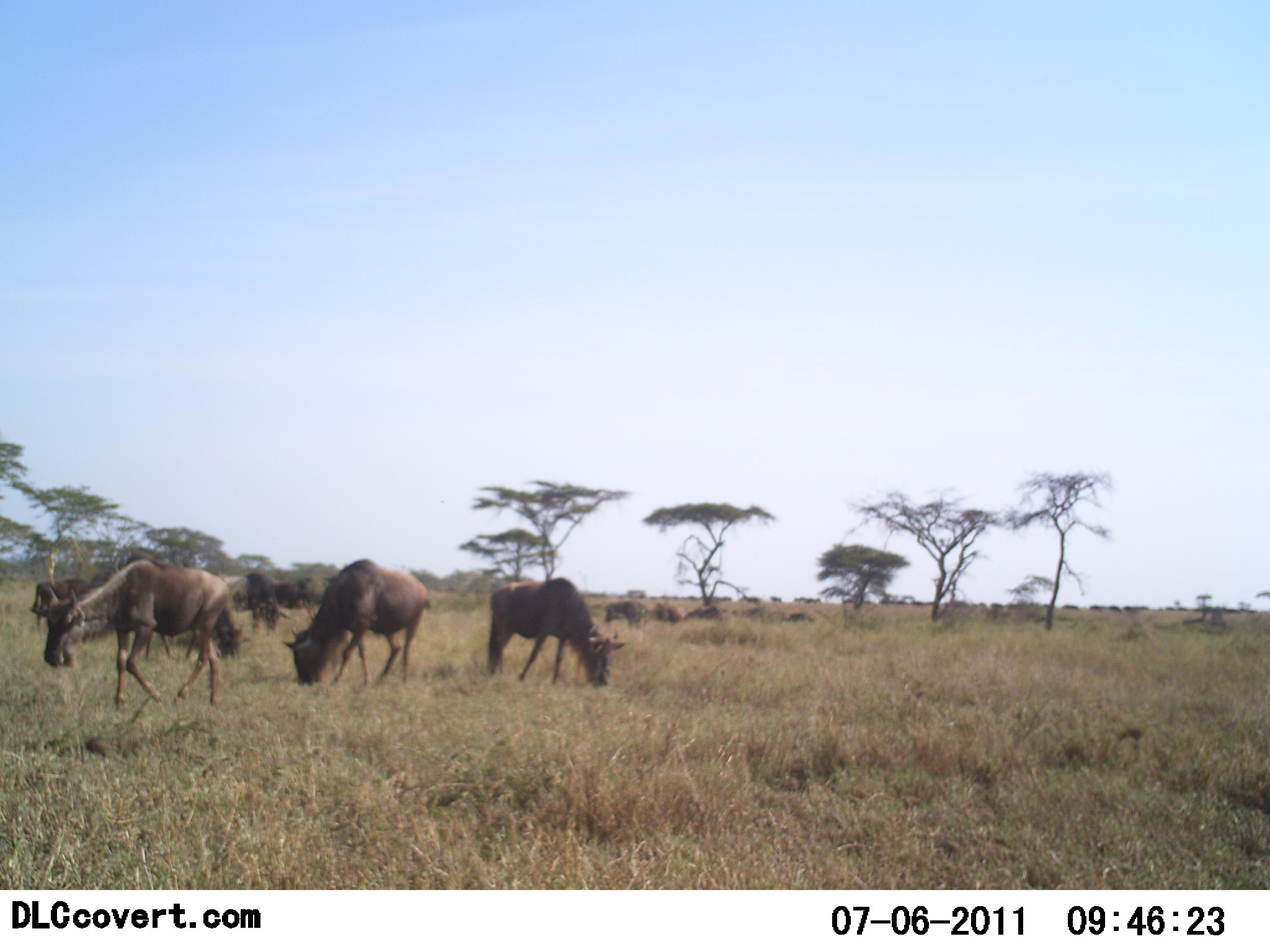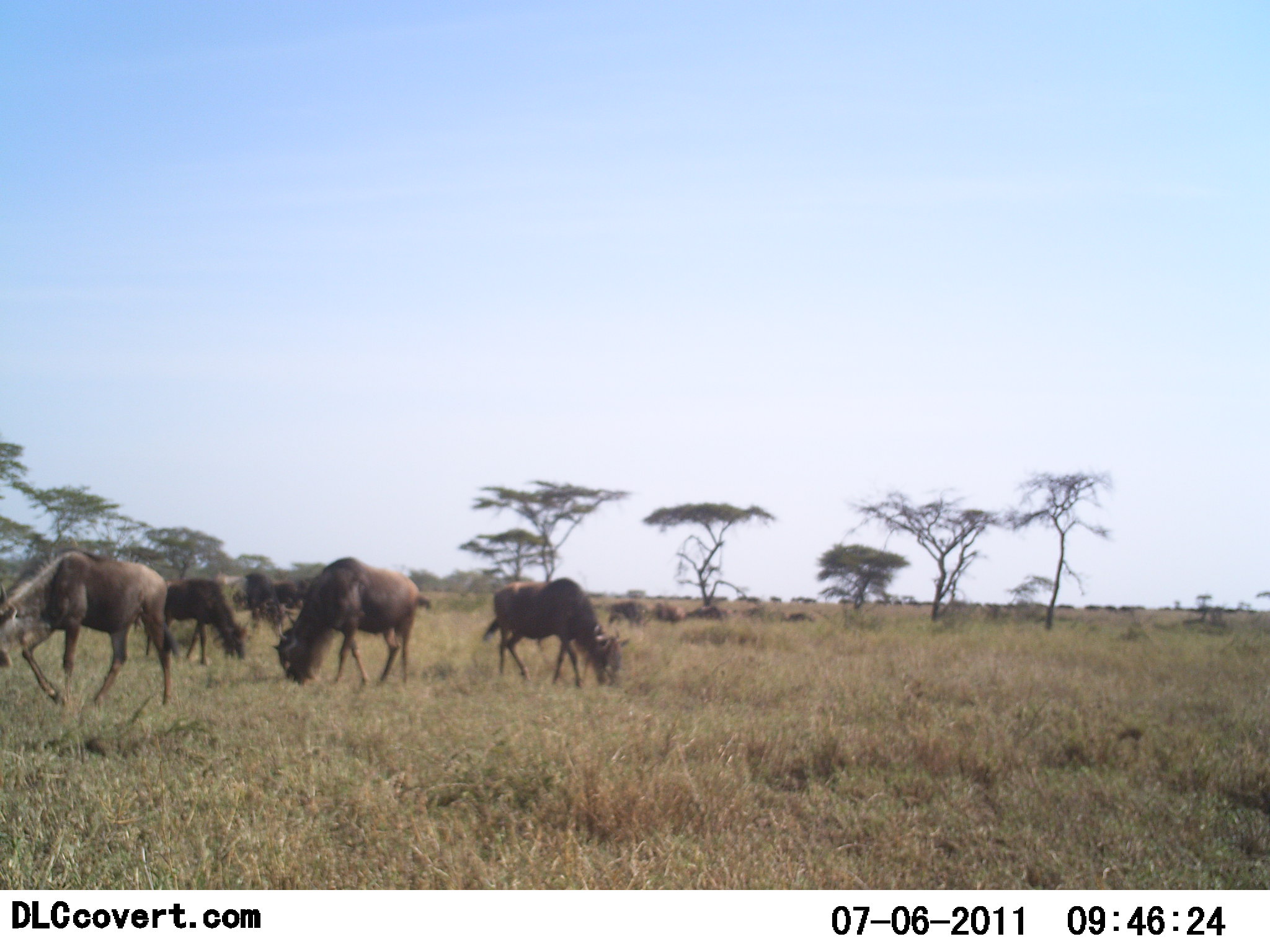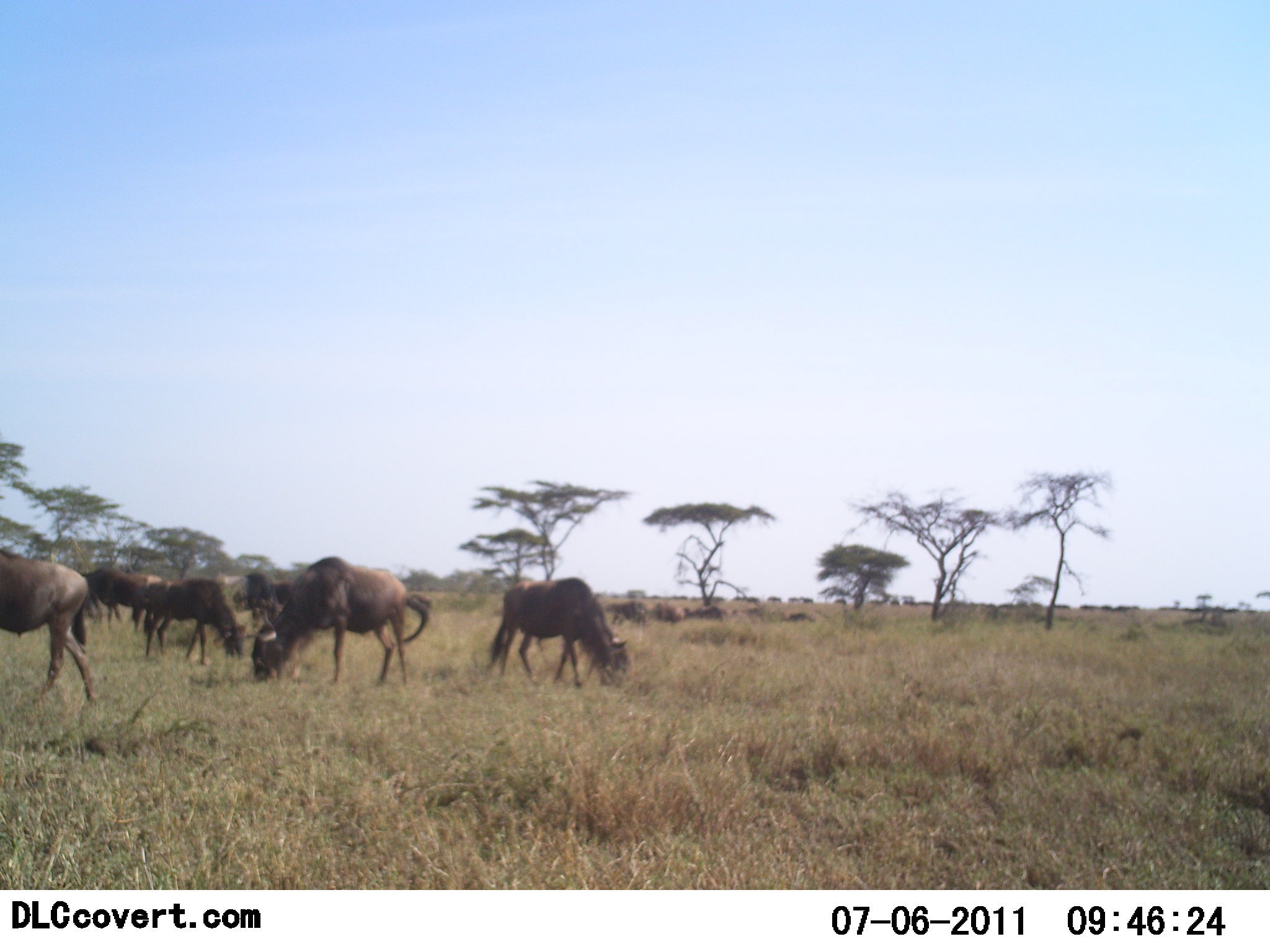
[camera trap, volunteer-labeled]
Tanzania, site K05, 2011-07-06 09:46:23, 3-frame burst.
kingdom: Animalia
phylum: Chordata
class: Mammalia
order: Artiodactyla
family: Bovidae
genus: Connochaetes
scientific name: Connochaetes taurinus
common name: blue wildebeest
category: wildebeest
Wildebeest (blue wildebeest) (Connochaetes taurinus), count 11-50. Behavior (volunteer vote fractions): standing 17%, resting 0%, moving 42%, interacting 0%. Young present (vote fraction): 0%. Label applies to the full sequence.